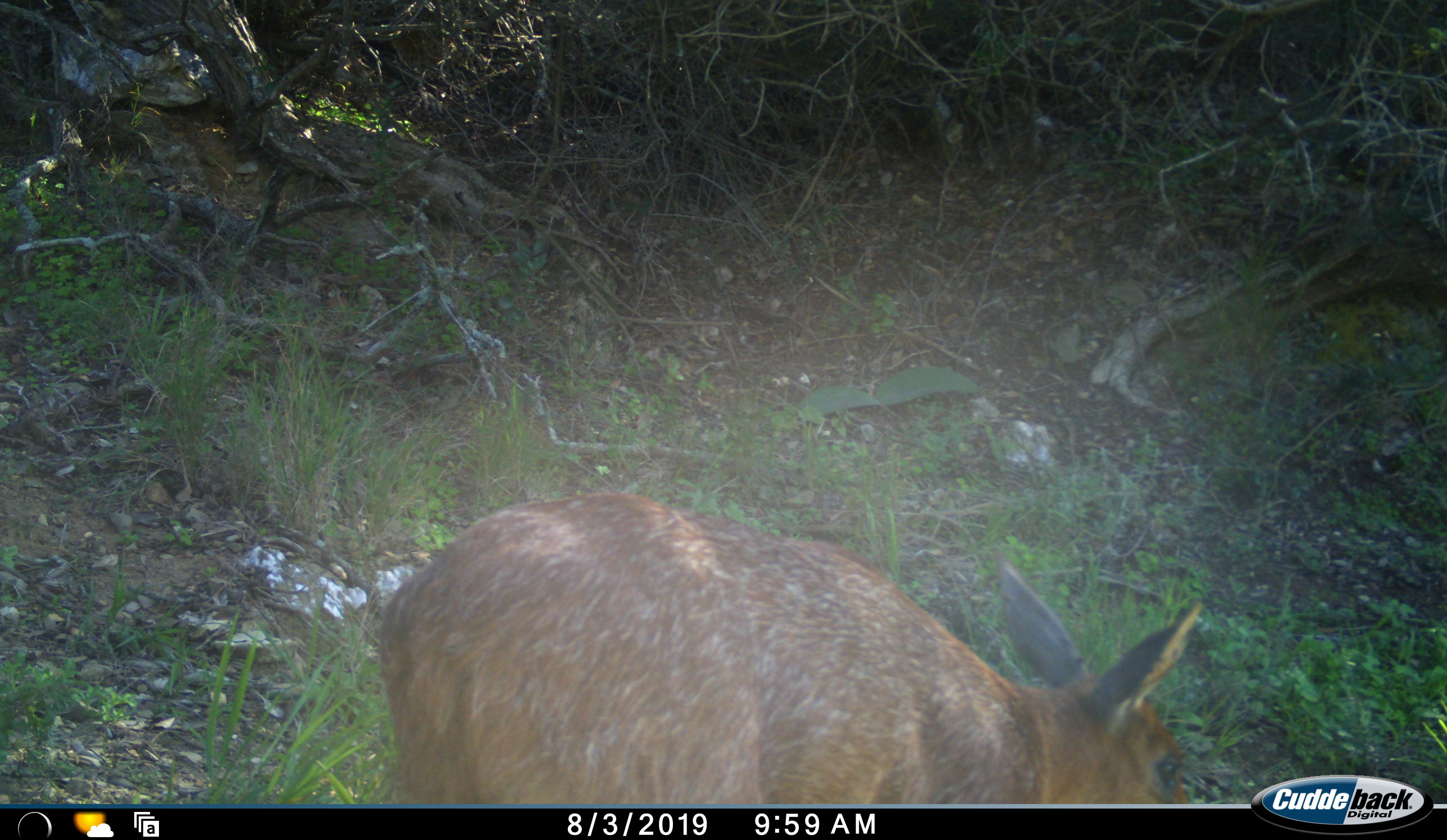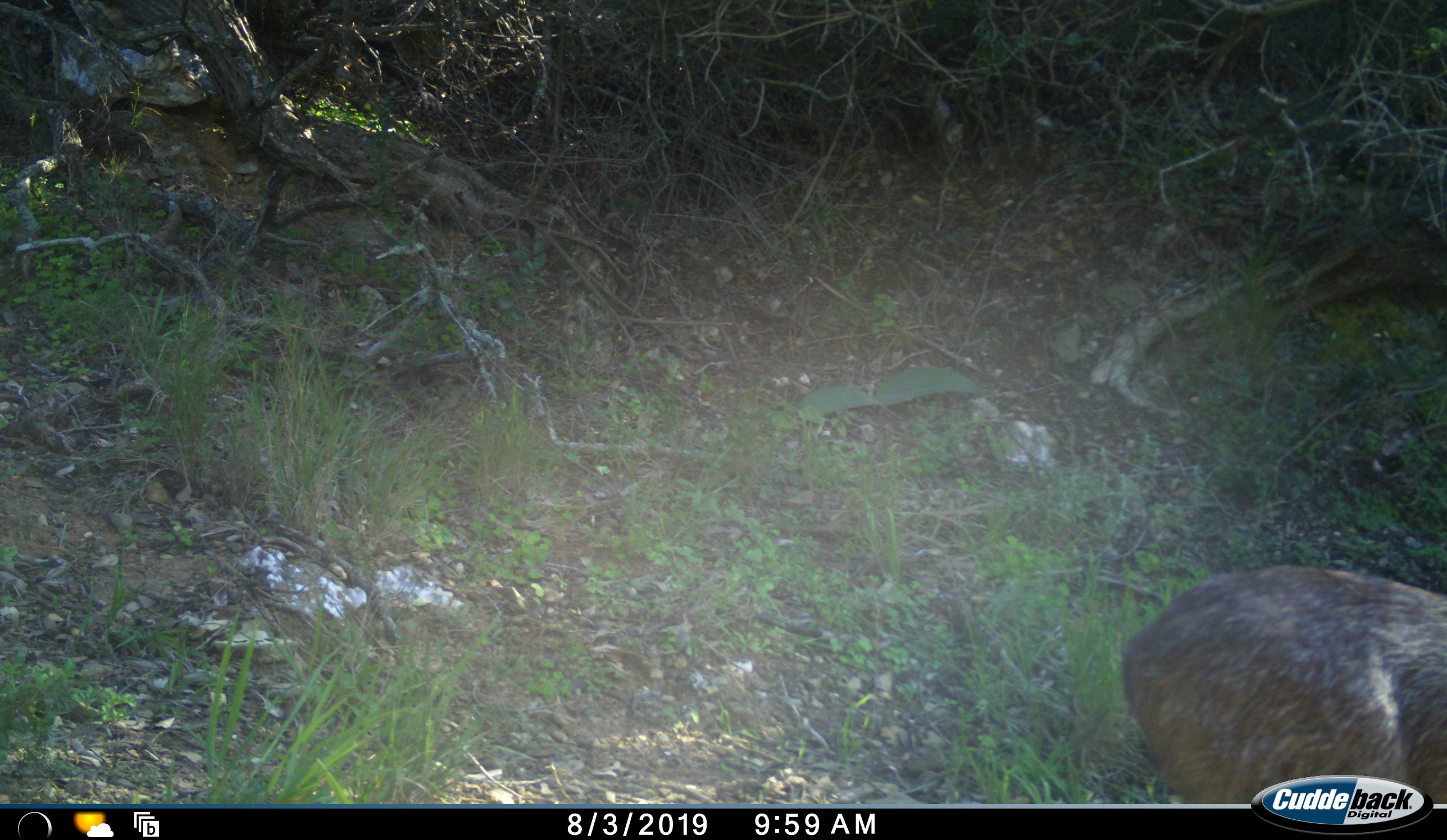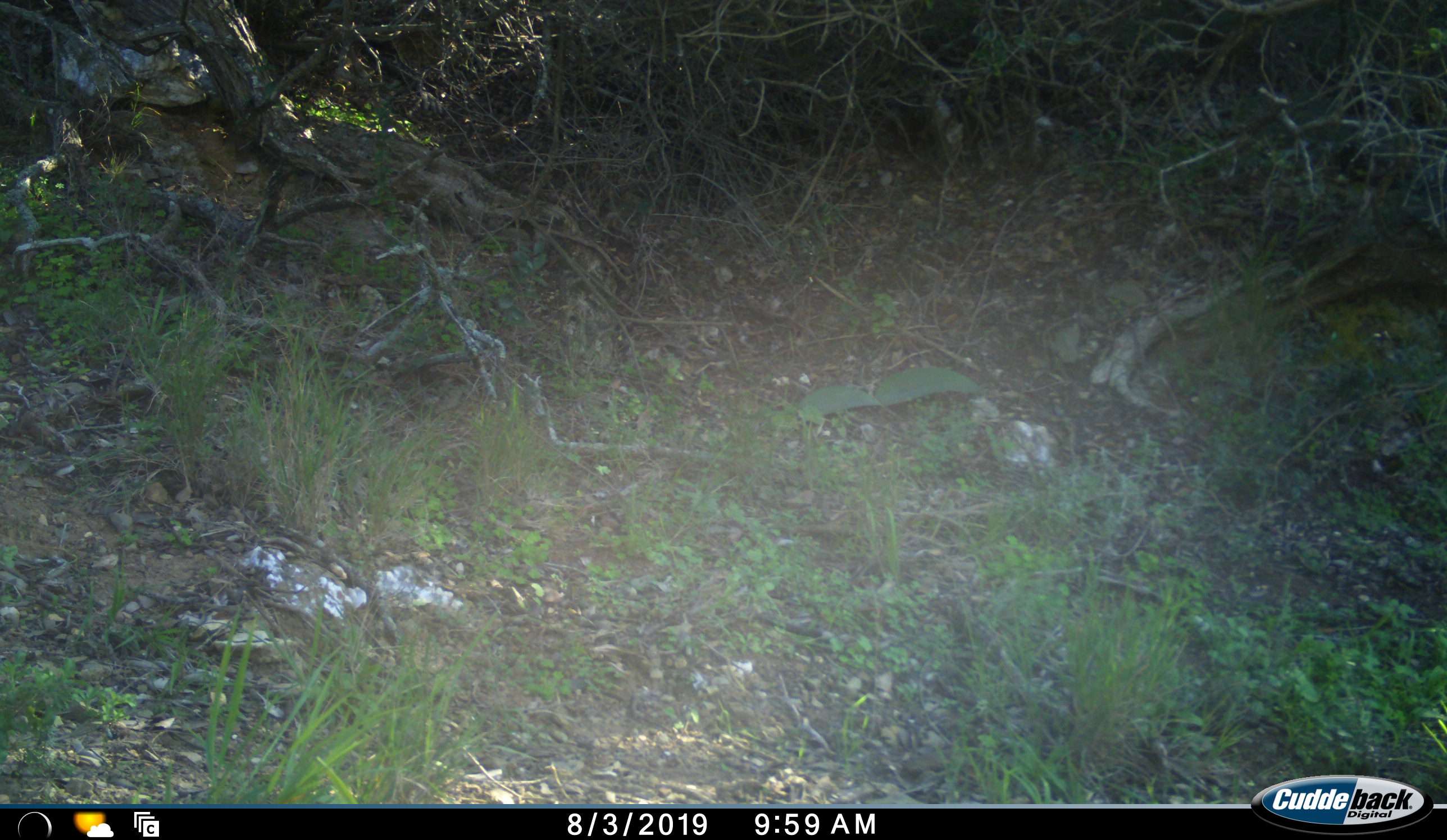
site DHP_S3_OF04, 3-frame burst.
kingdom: Animalia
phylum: Chordata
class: Mammalia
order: Artiodactyla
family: Bovidae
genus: Oreotragus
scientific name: Oreotragus oreotragus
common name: klipspringer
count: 1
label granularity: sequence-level